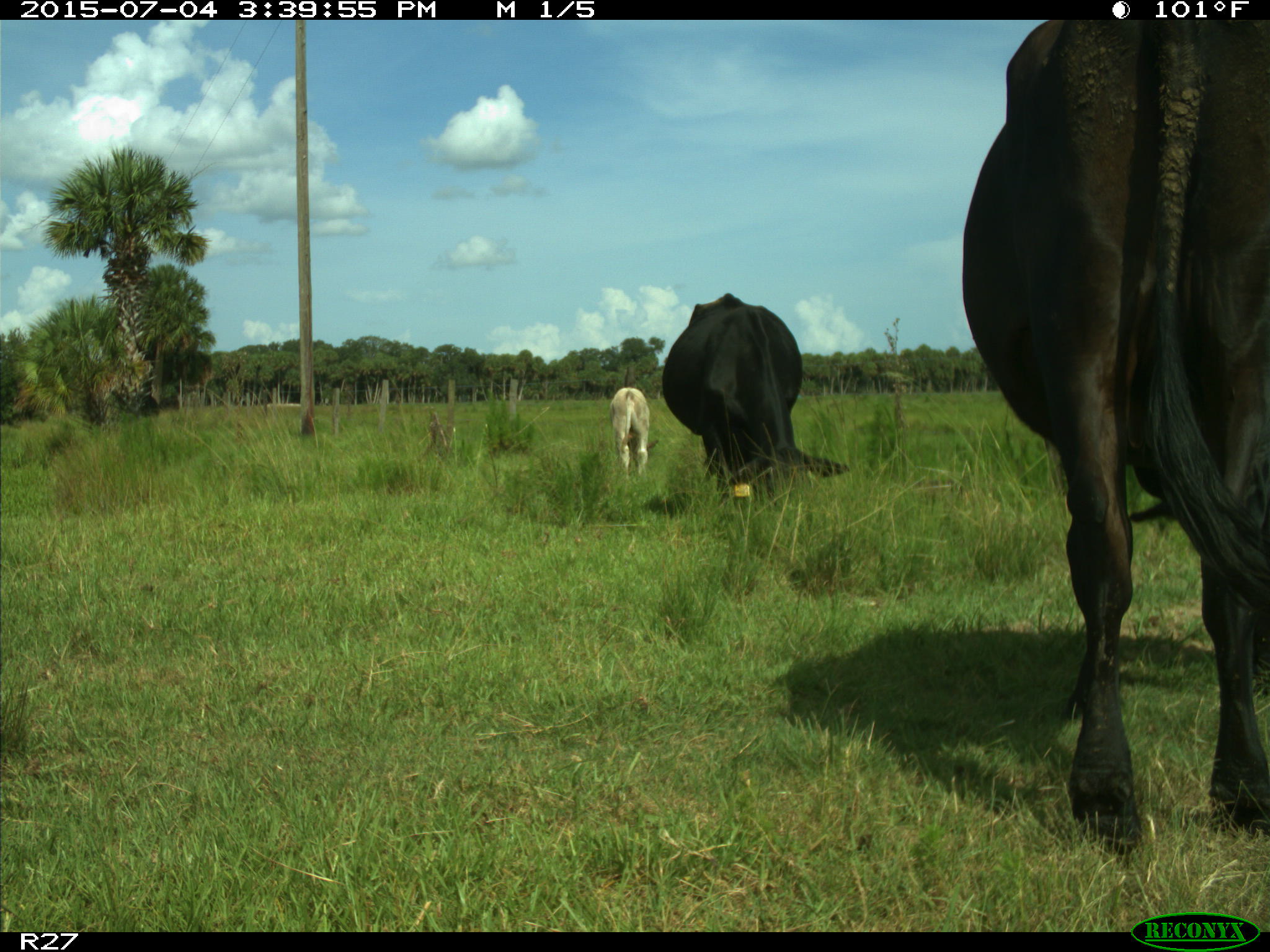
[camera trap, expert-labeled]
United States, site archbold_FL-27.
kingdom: Animalia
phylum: Chordata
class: Mammalia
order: Artiodactyla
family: Bovidae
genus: Bos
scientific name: Bos taurus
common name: domestic cow